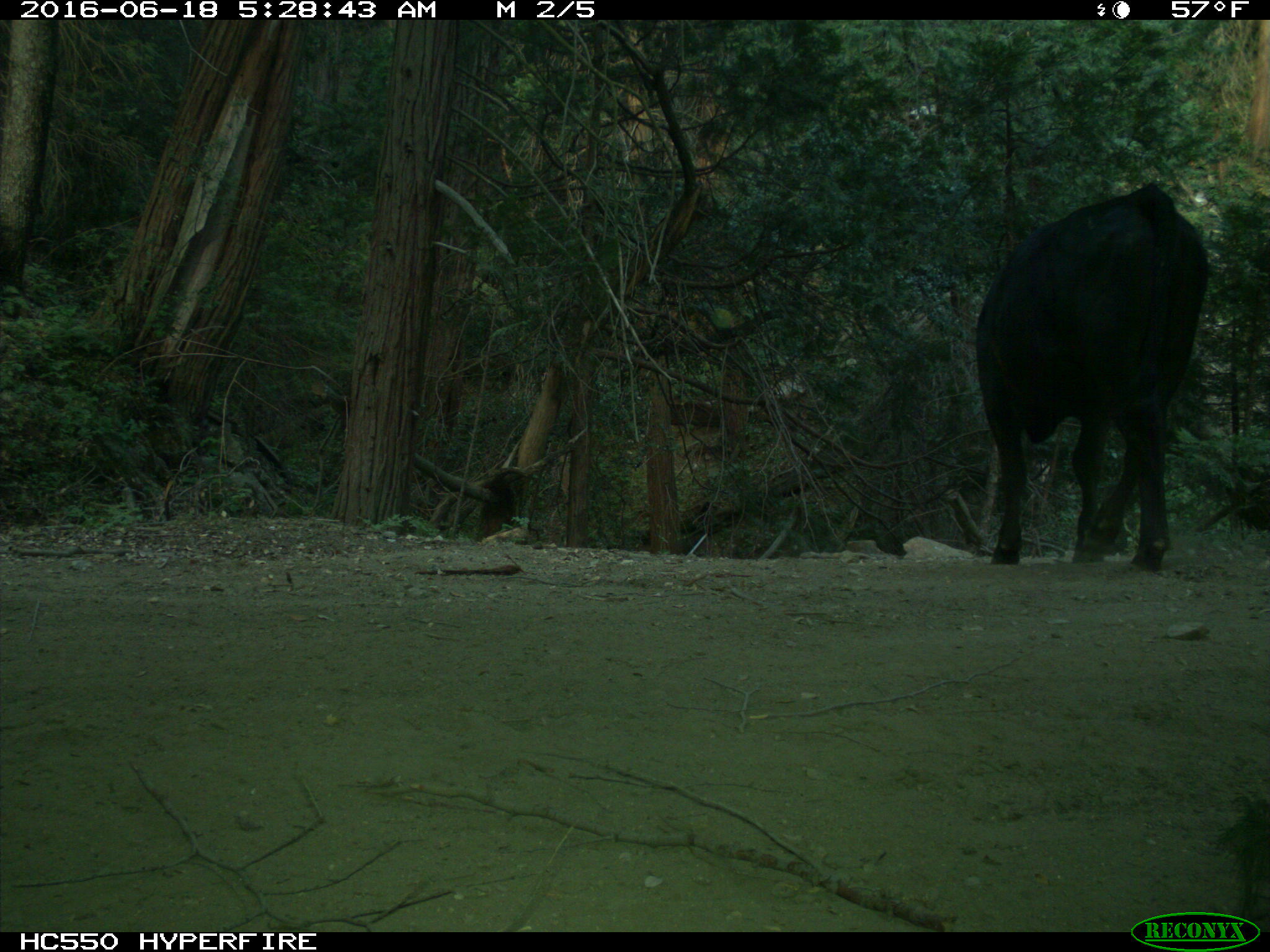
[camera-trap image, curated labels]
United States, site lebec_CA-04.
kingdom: Animalia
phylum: Chordata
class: Mammalia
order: Artiodactyla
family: Bovidae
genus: Bos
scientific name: Bos taurus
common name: domestic cow